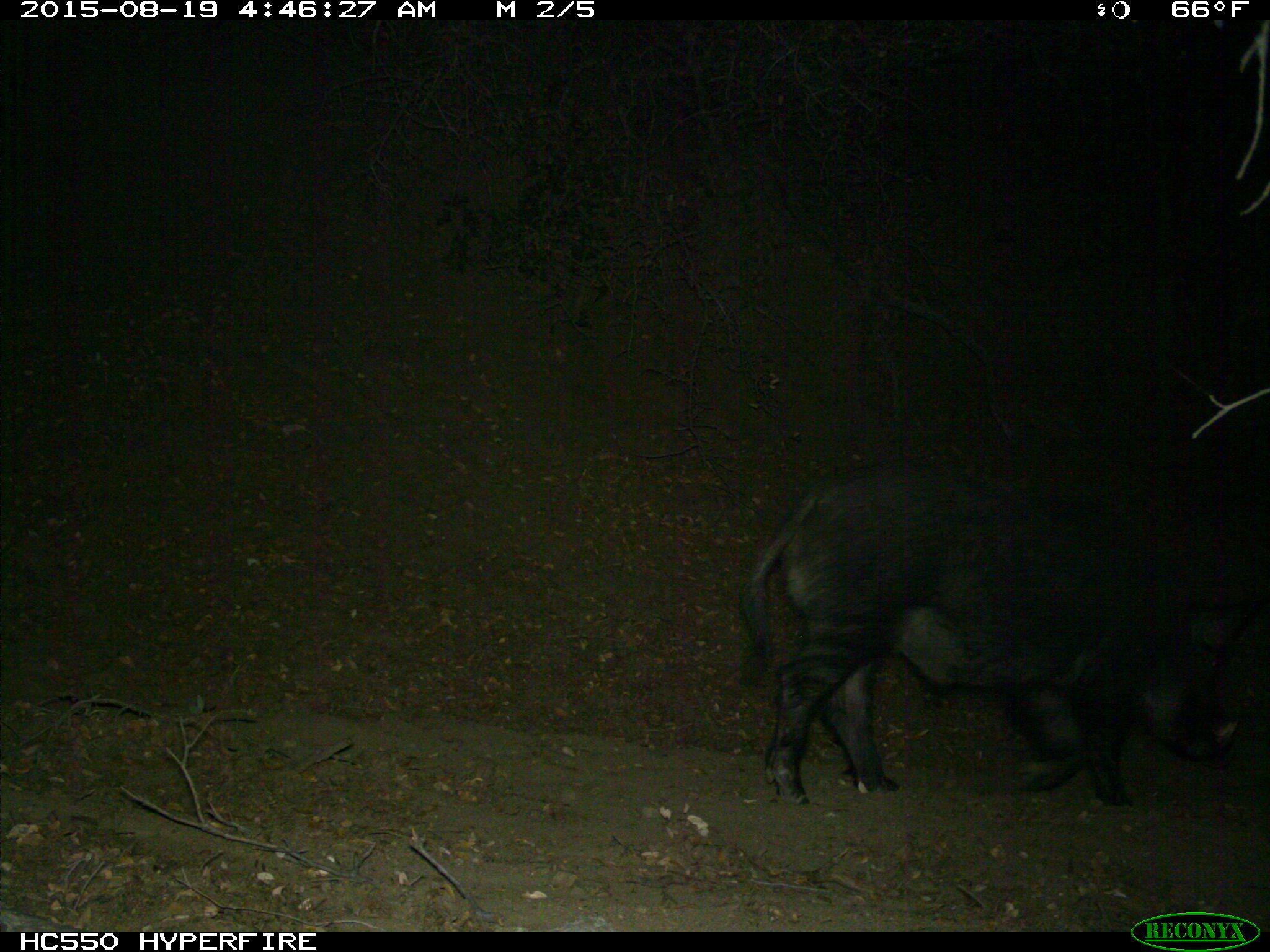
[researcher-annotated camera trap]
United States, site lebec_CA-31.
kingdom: Animalia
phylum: Chordata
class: Mammalia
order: Artiodactyla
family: Suidae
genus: Sus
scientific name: Sus scrofa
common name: wild boar